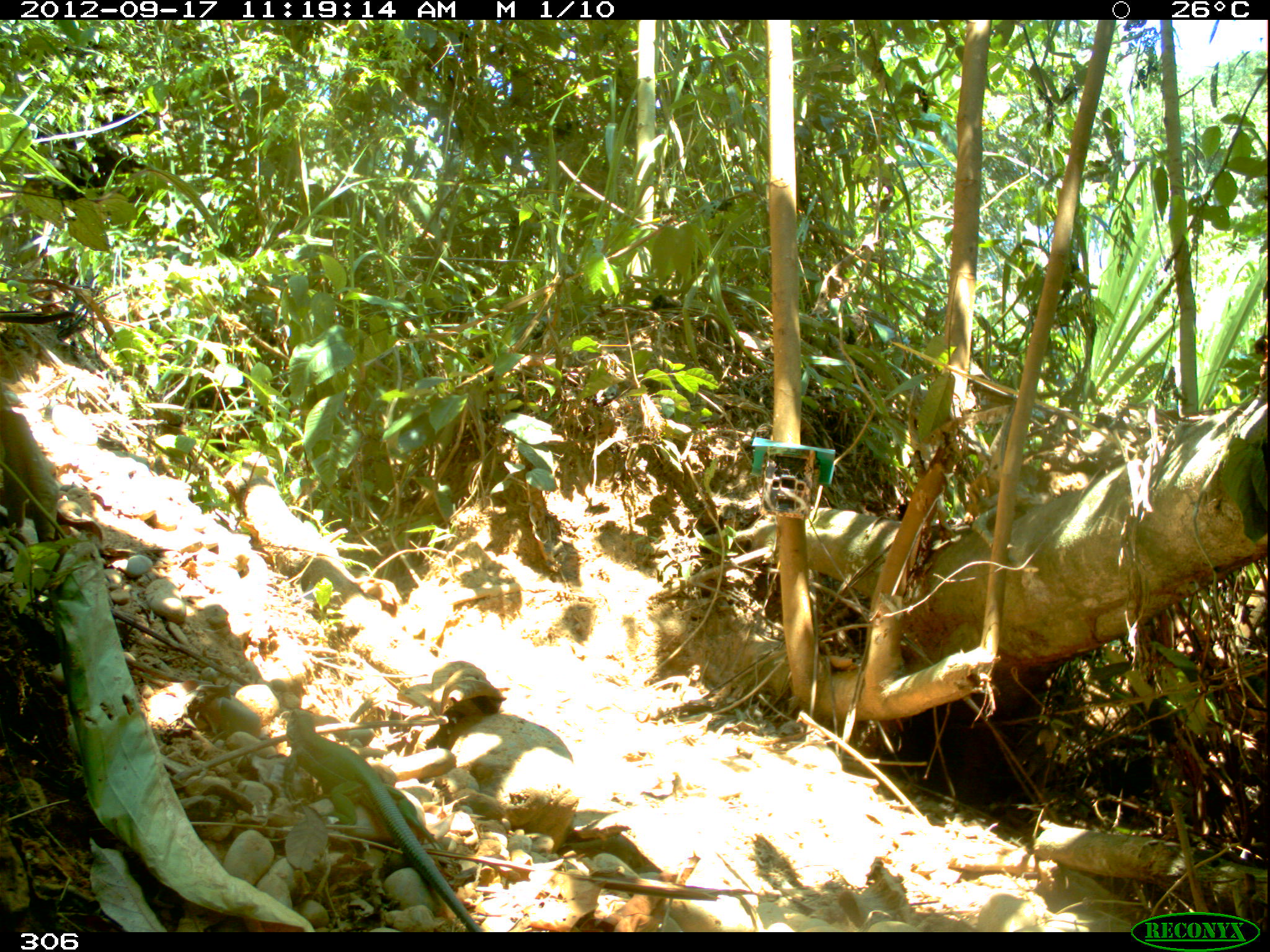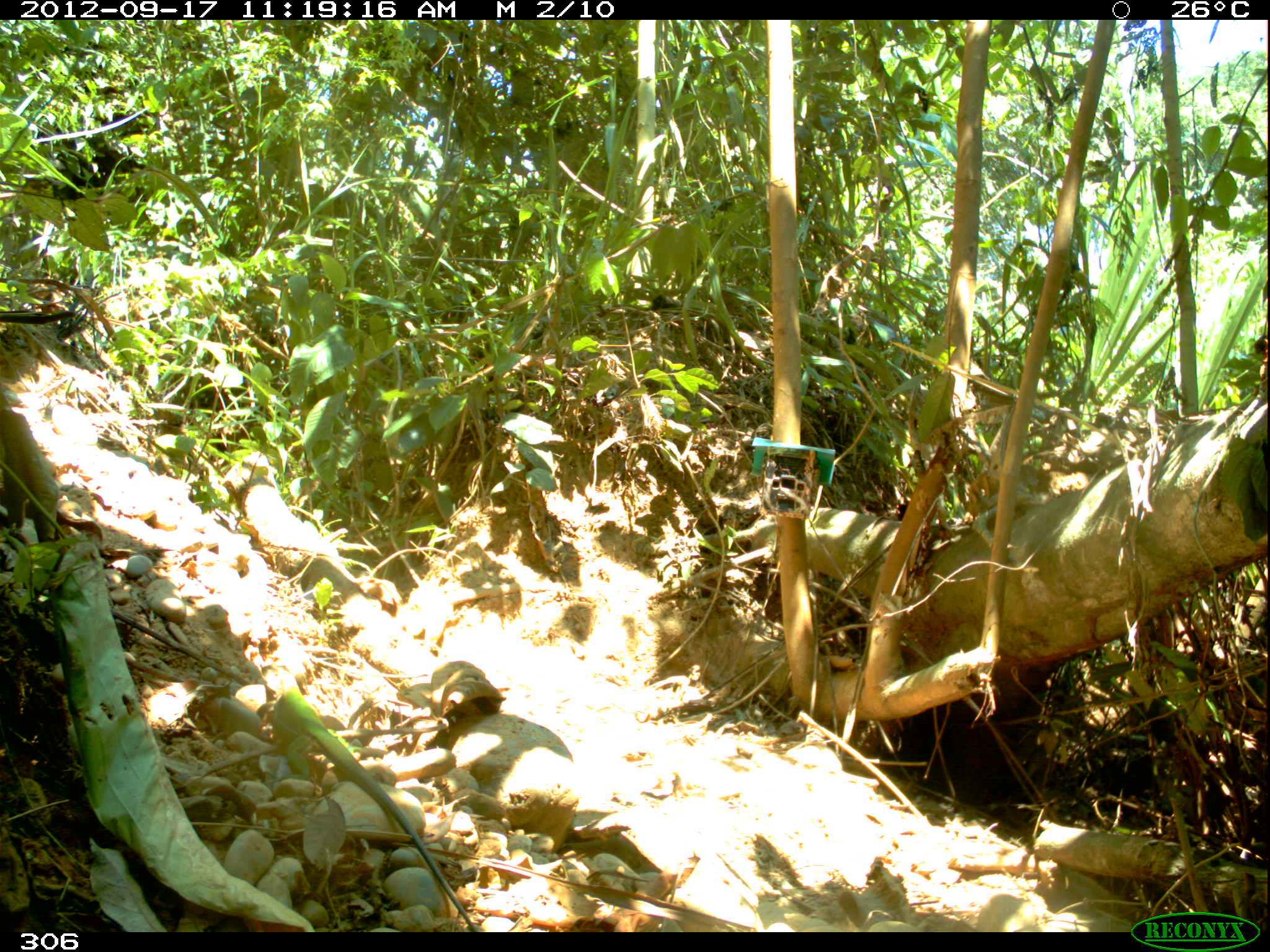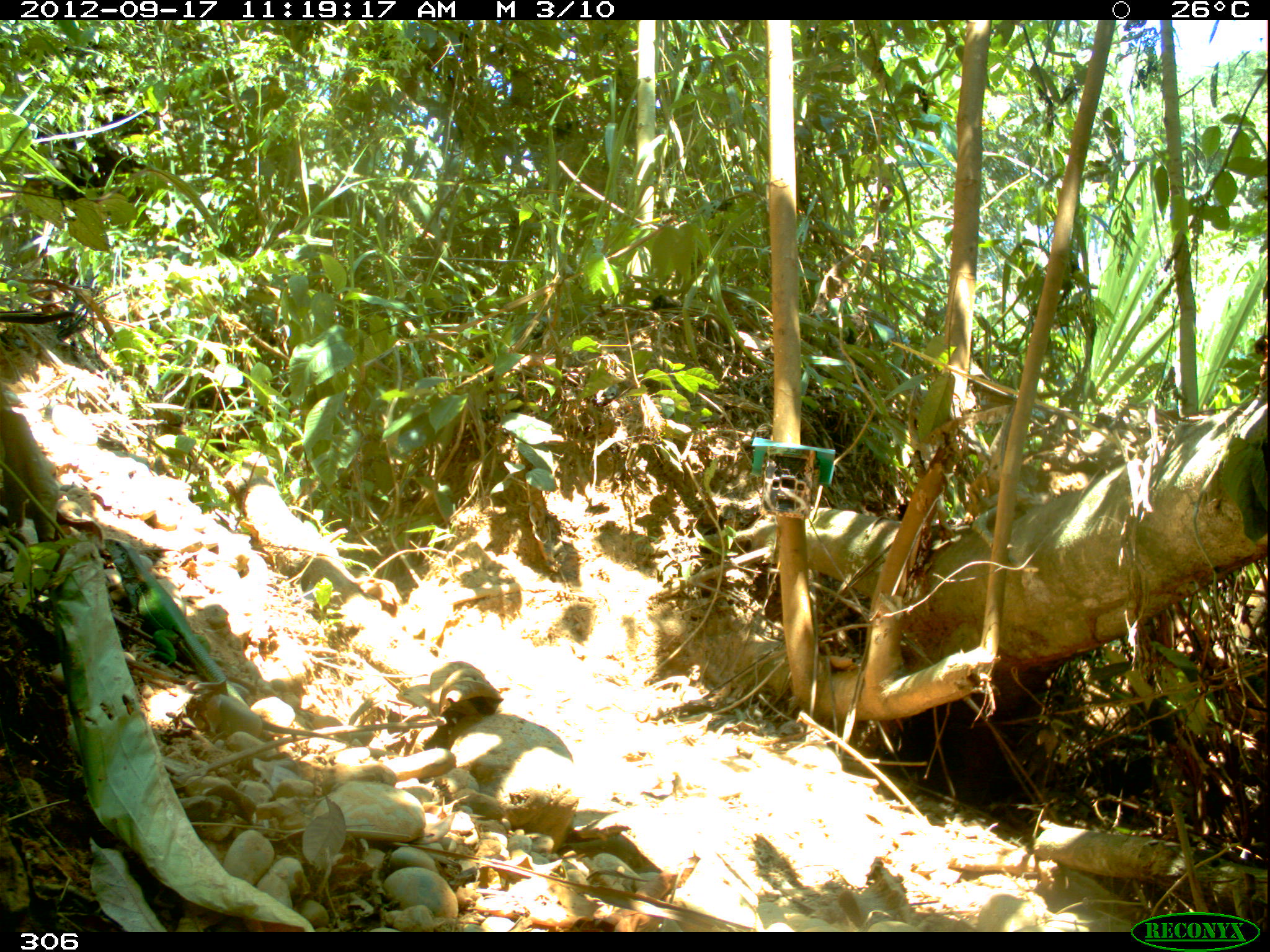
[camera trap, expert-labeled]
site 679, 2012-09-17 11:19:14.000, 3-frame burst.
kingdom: Animalia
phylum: Chordata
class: Reptilia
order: Squamata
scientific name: Squamata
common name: lizard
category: unknown lizard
Unknown lizard (lizard) (Squamata).